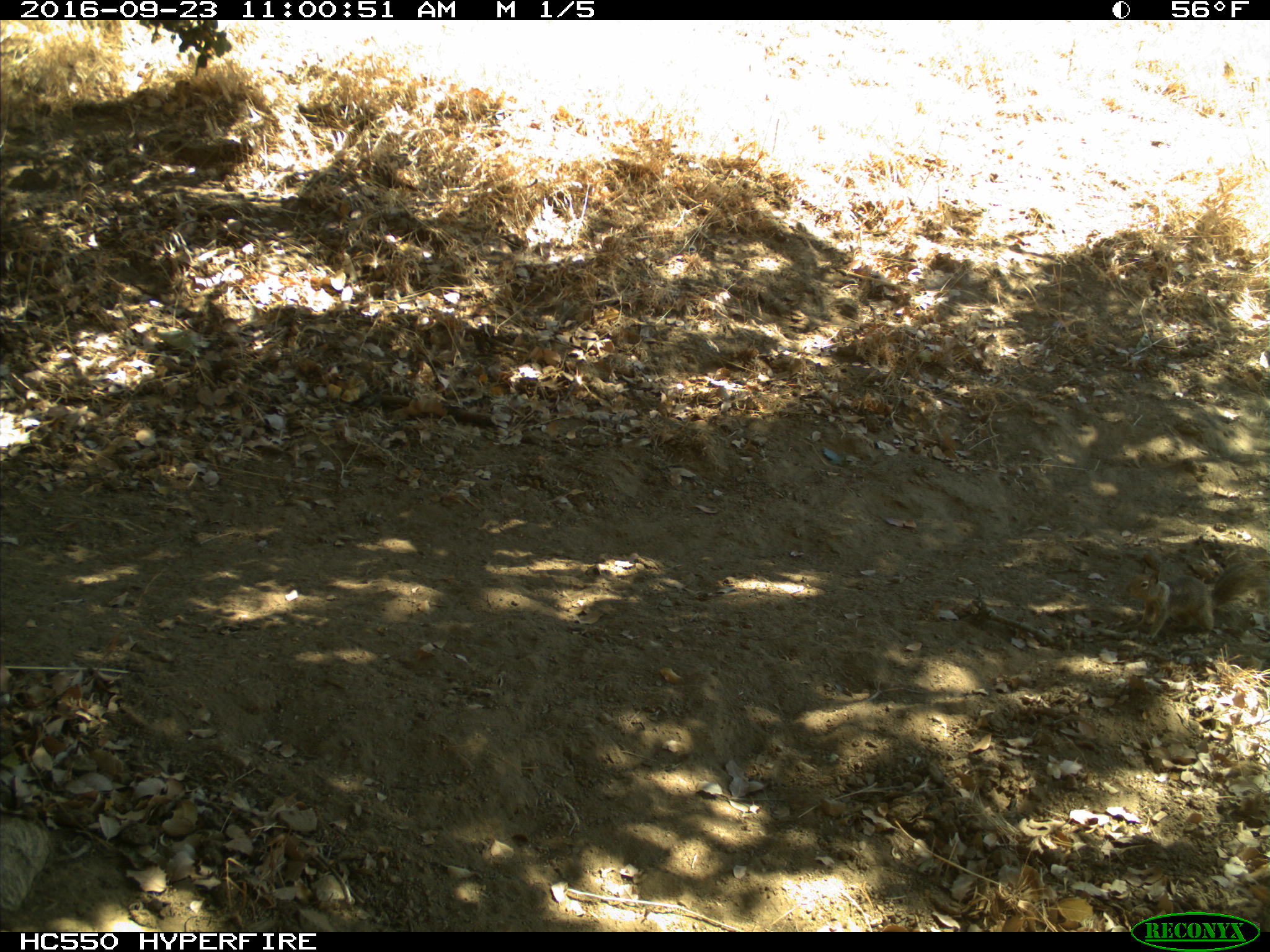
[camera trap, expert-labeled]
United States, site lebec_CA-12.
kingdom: Animalia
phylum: Chordata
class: Mammalia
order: Rodentia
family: Sciuridae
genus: Otospermophilus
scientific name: Otospermophilus beecheyi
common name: california ground squirrel